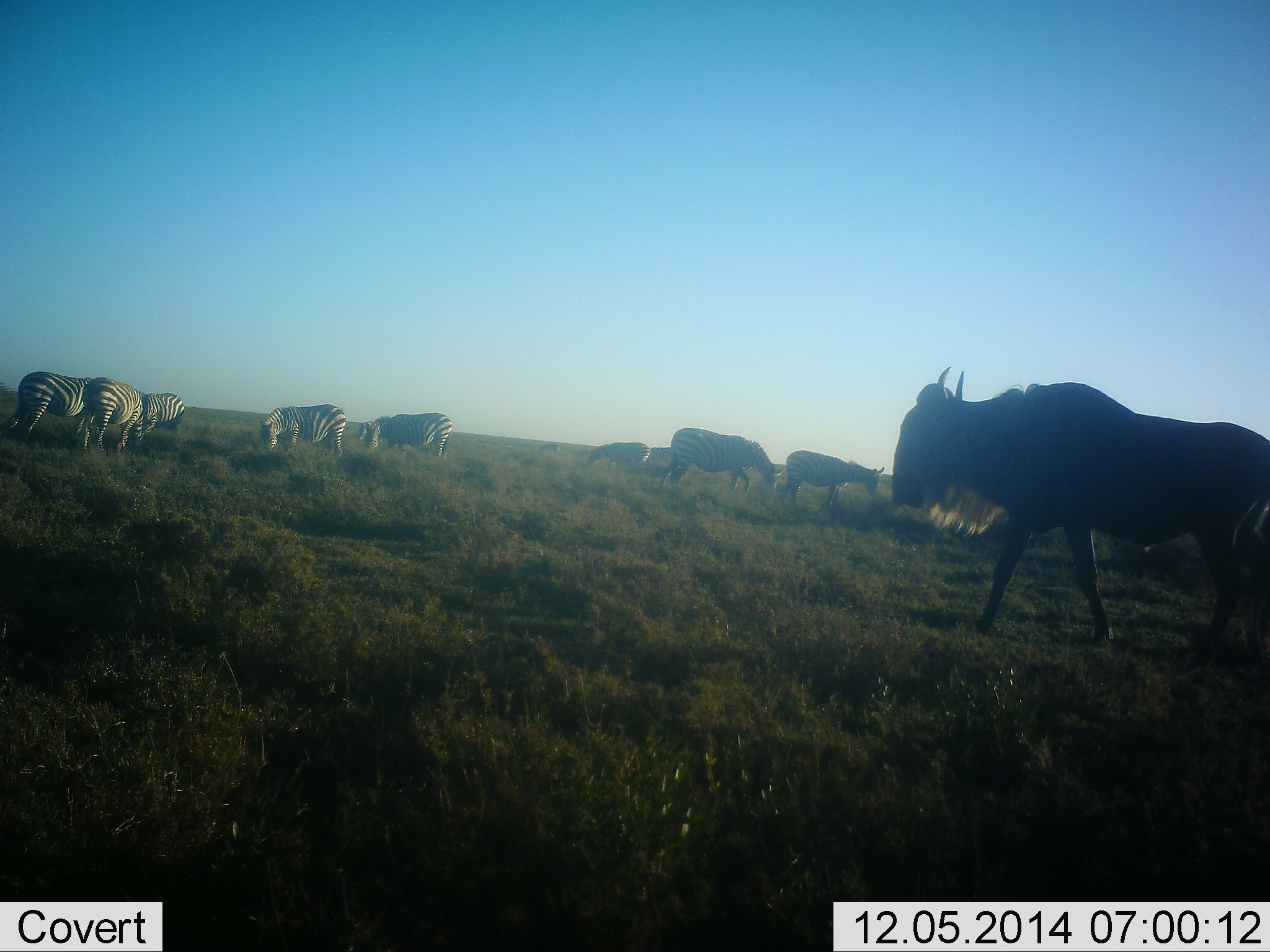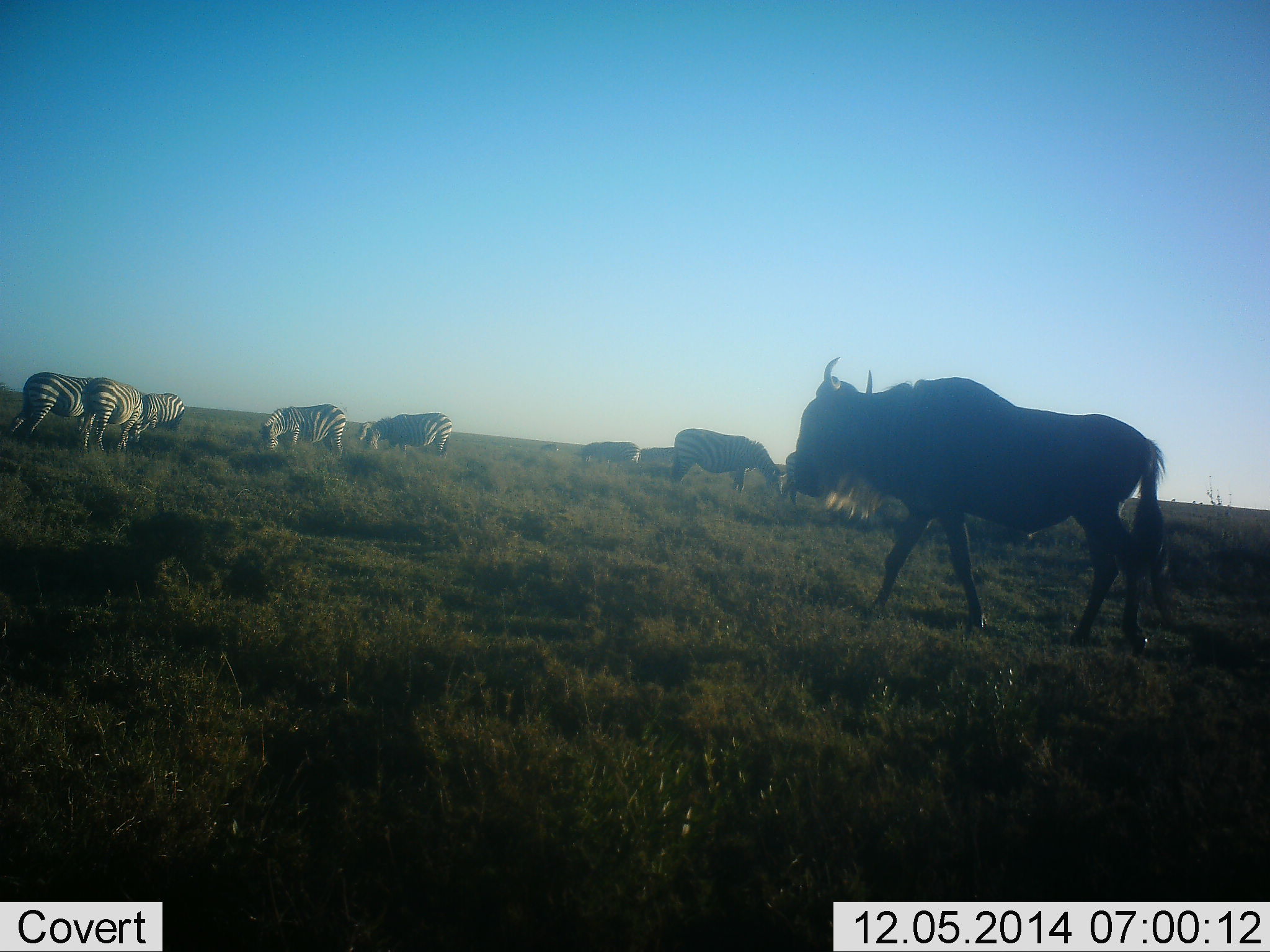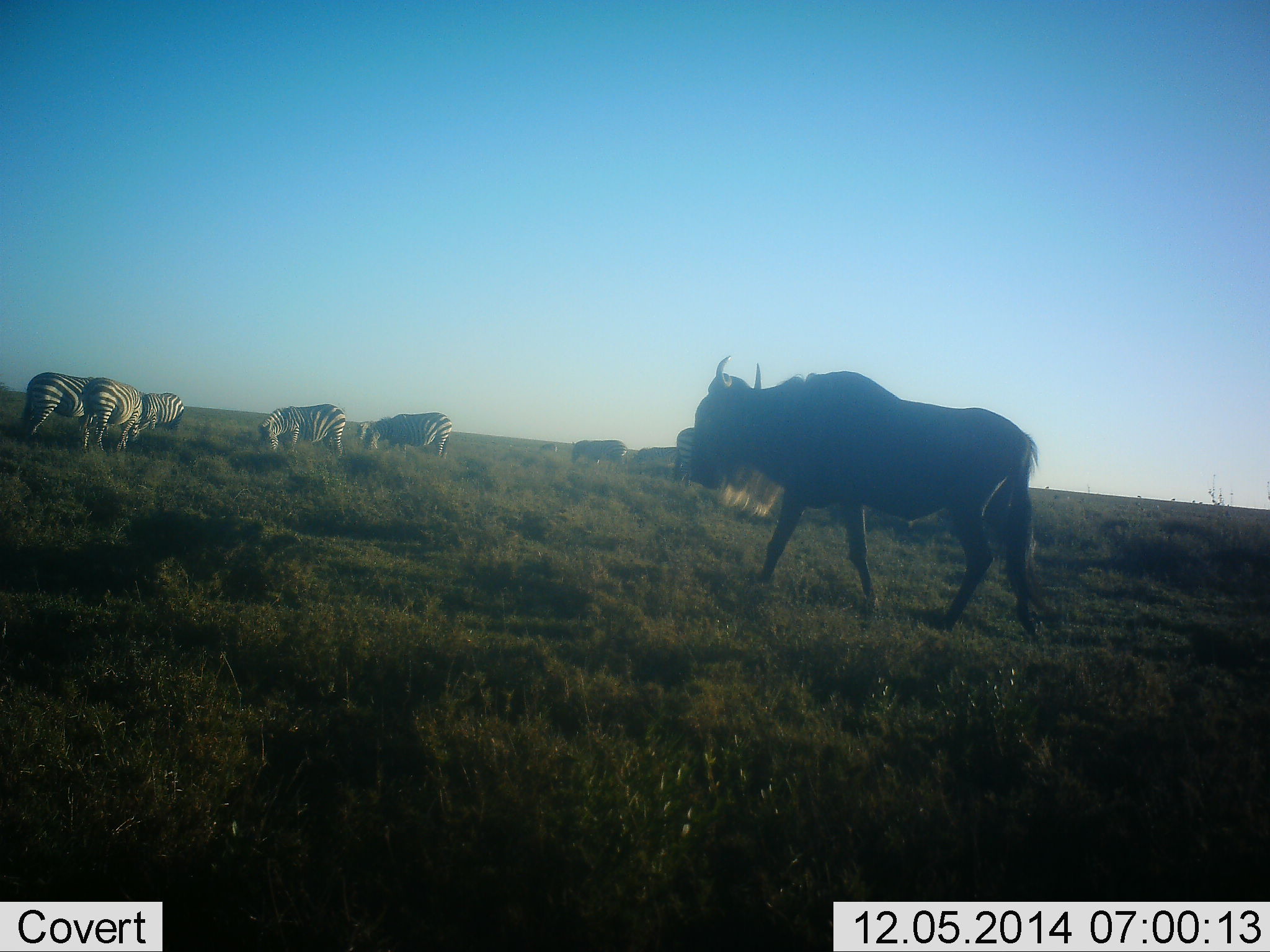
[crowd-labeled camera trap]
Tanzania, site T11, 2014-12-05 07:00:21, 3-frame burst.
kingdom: Animalia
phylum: Chordata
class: Mammalia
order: Artiodactyla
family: Bovidae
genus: Connochaetes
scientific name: Connochaetes taurinus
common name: blue wildebeest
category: wildebeest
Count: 1.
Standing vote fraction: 0%.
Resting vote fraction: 0%.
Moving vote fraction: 100%.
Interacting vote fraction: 0%.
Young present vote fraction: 0%.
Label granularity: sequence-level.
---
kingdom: Animalia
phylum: Chordata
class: Mammalia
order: Perissodactyla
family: Equidae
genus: Equus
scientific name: Equus quagga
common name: plains zebra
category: zebra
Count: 9.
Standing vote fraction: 27%.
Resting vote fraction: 0%.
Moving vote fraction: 18%.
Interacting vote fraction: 0%.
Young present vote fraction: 0%.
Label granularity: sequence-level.